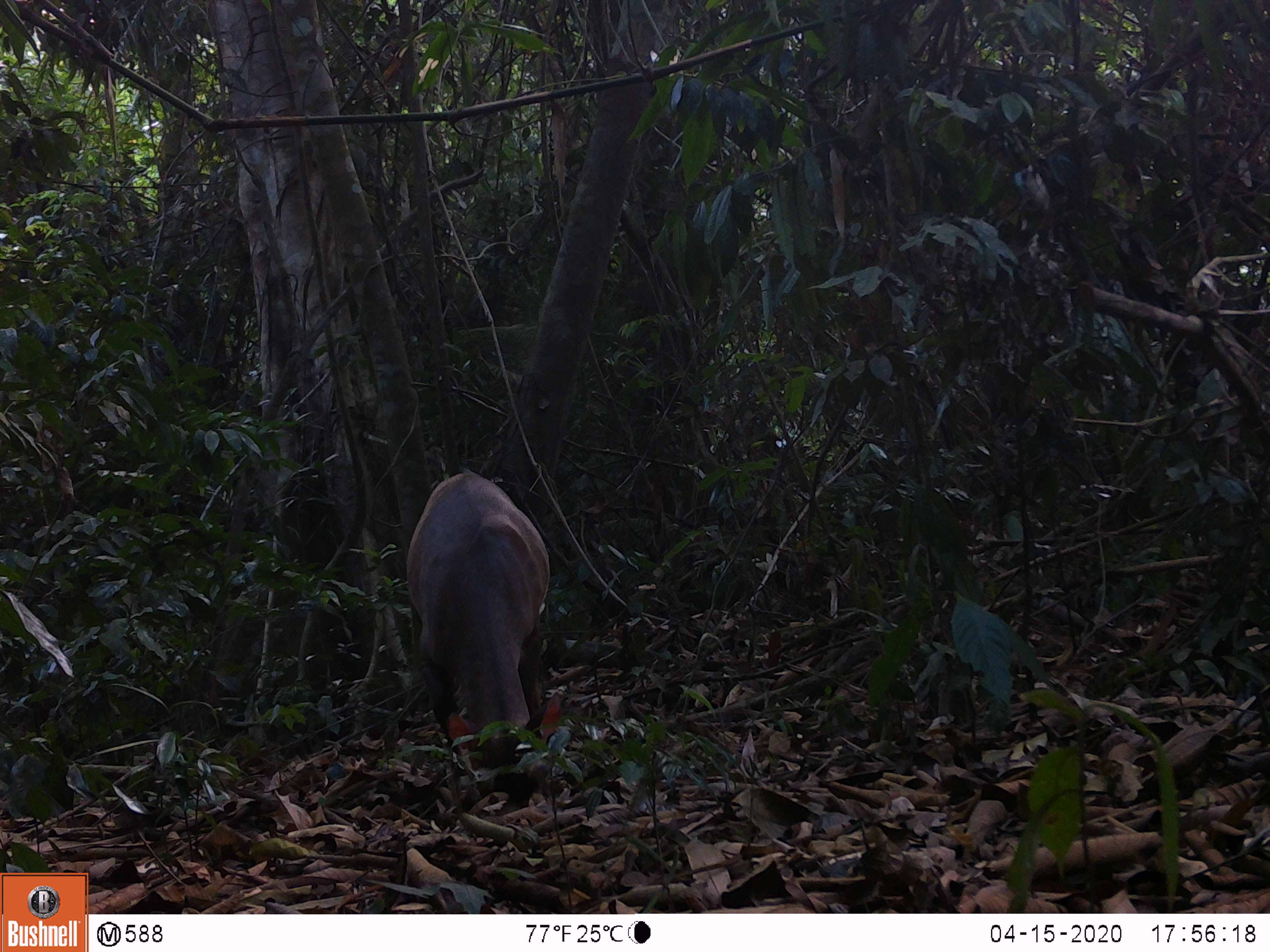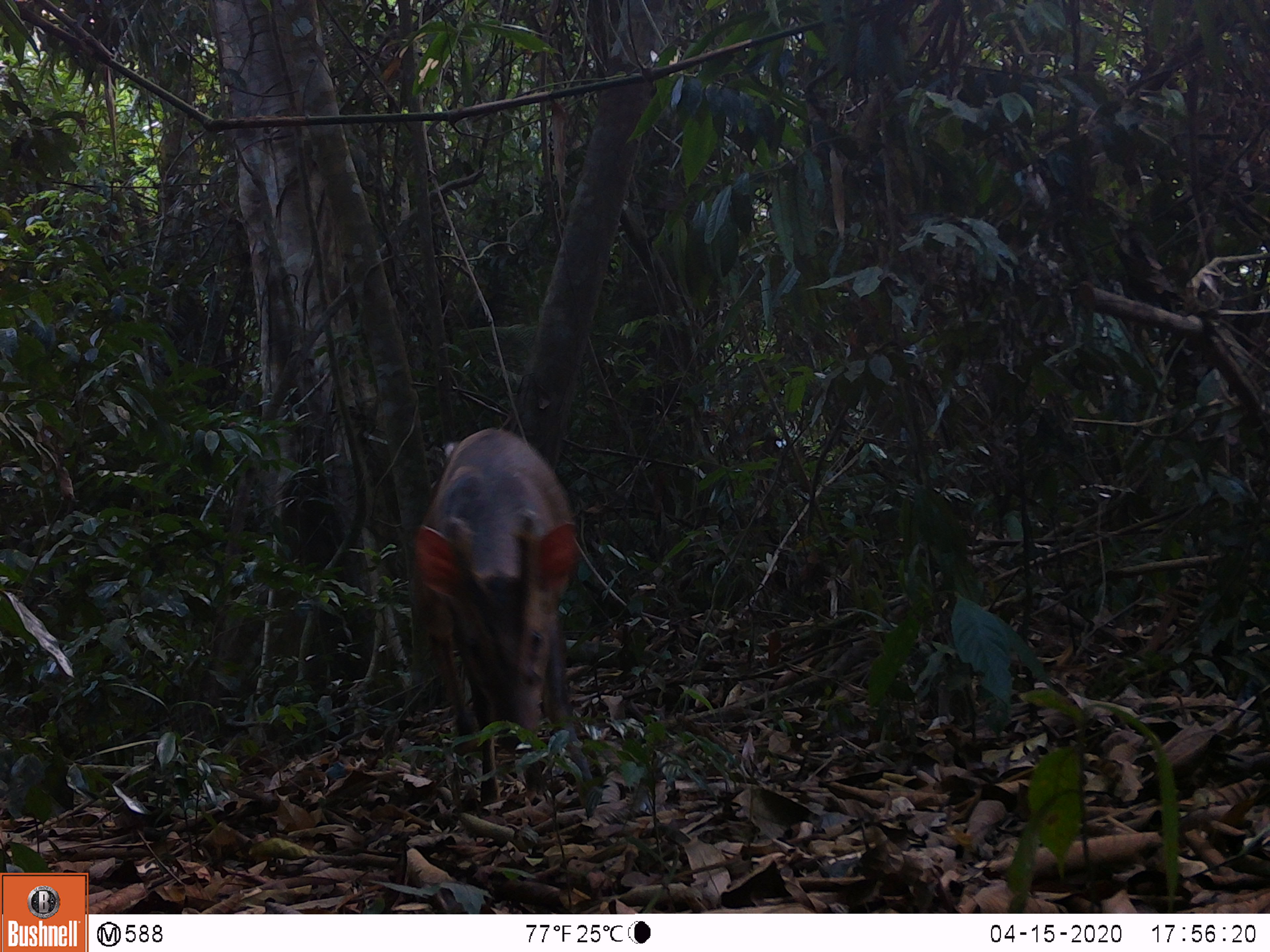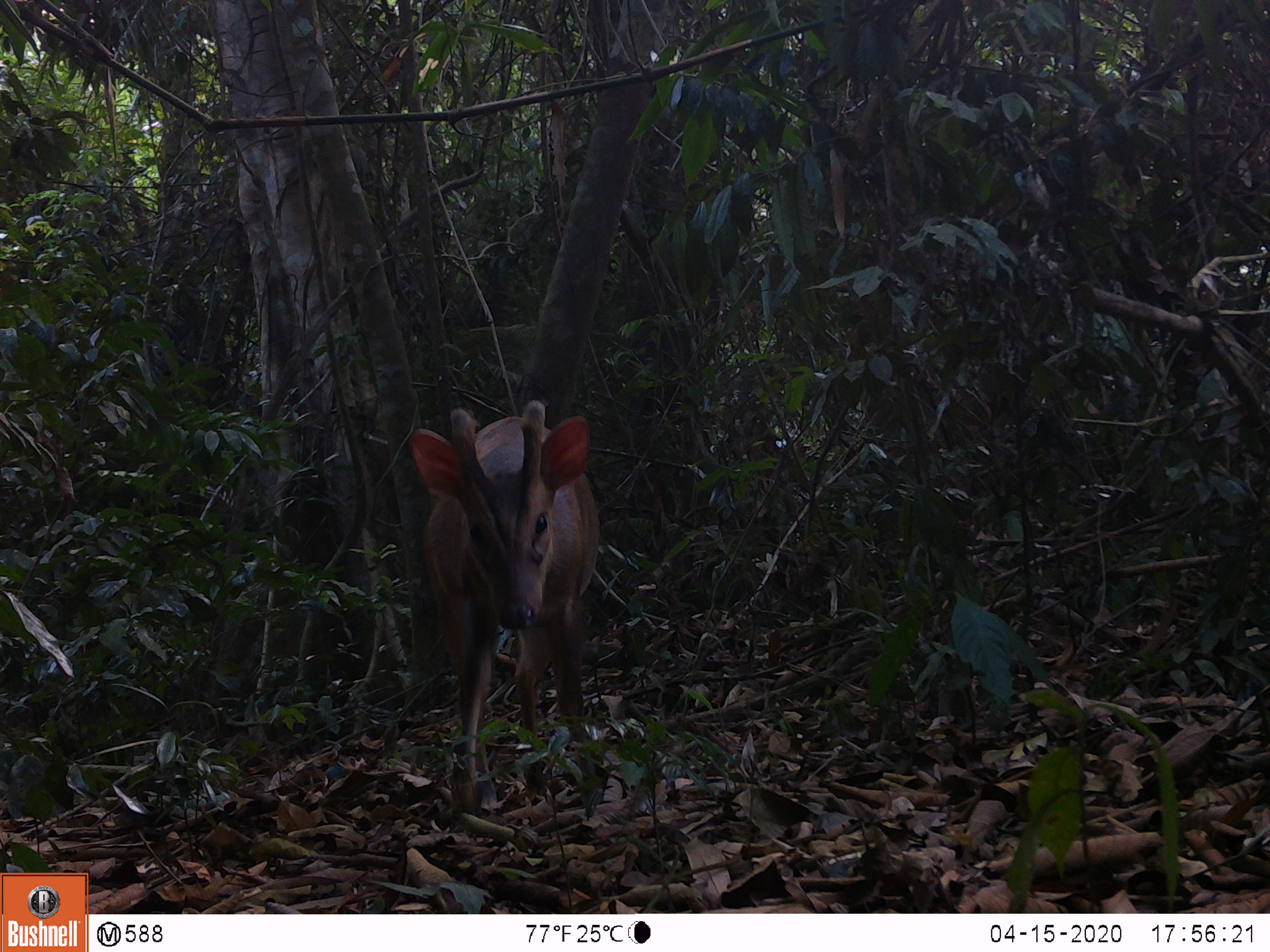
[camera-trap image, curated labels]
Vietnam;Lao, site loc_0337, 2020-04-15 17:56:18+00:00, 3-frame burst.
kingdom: Animalia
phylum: Chordata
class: Mammalia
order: Artiodactyla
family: Cervidae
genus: Muntiacus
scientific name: Muntiacus vuquangensis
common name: large-antlered muntjac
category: large antlered muntjac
Large antlered muntjac (large-antlered muntjac) (Muntiacus vuquangensis). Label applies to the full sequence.